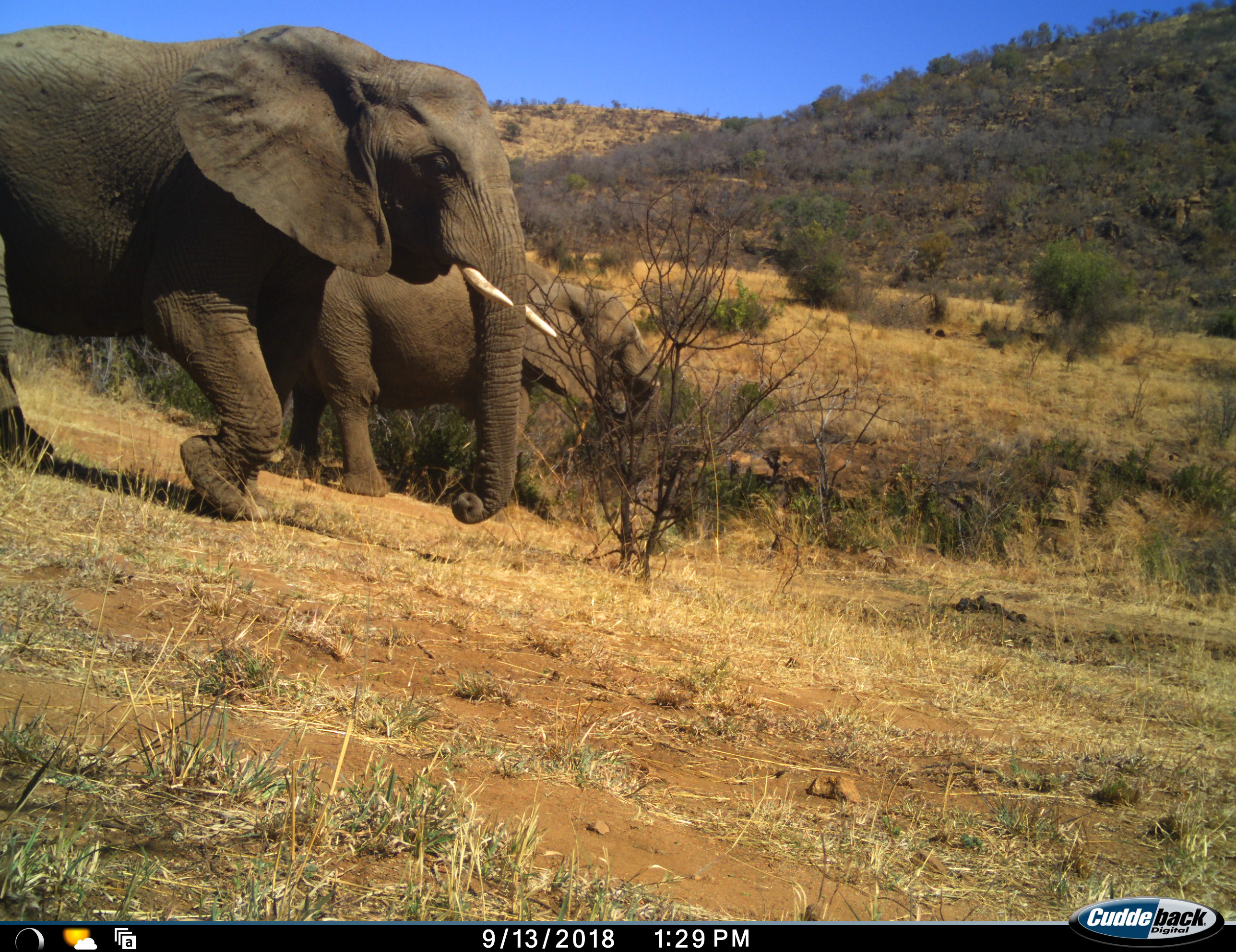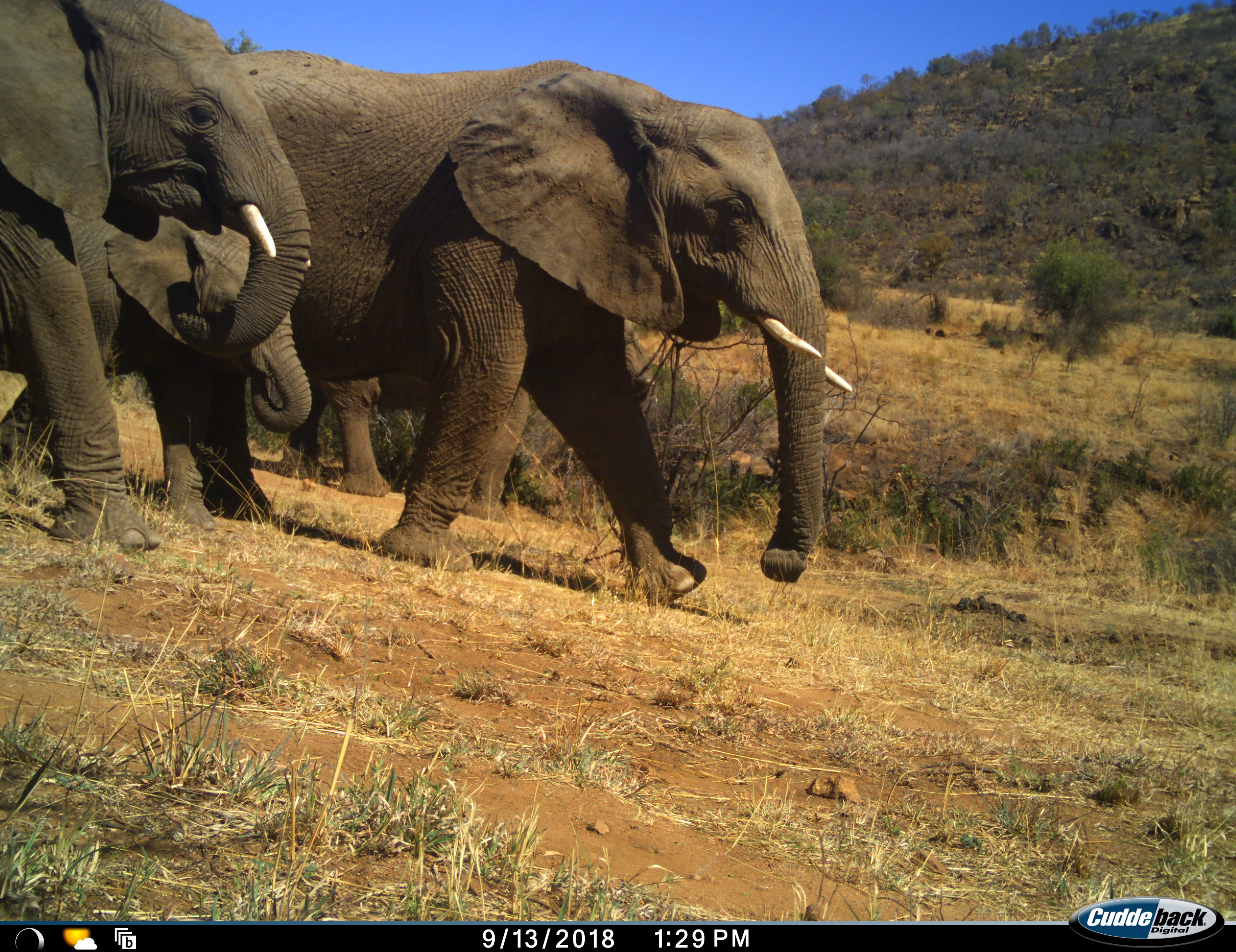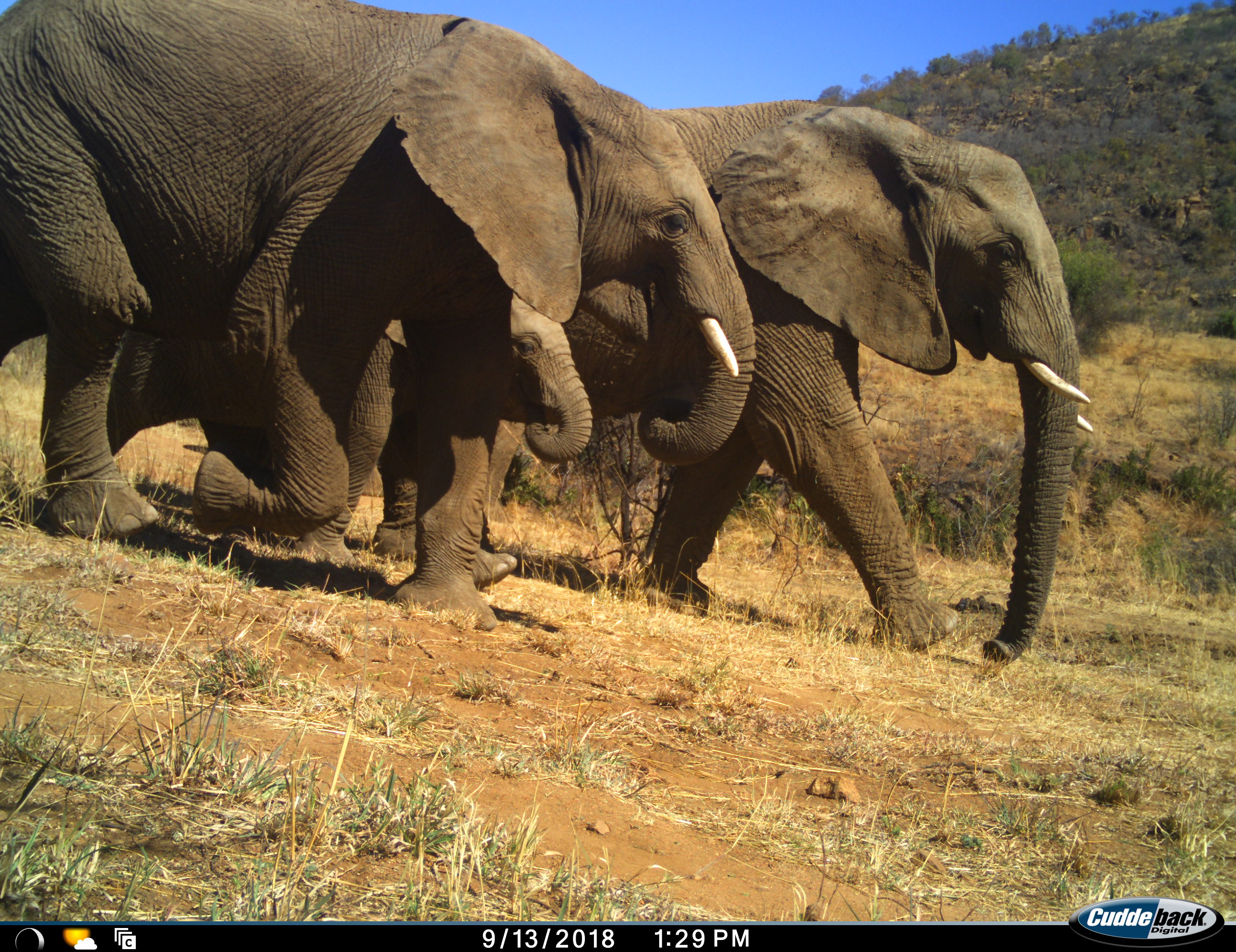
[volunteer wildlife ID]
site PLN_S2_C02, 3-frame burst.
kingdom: Animalia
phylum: Chordata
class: Mammalia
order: Proboscidea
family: Elephantidae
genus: Loxodonta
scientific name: Loxodonta africana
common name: african bush elephant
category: elephant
Elephant (african bush elephant) (Loxodonta africana), count 4. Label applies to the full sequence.